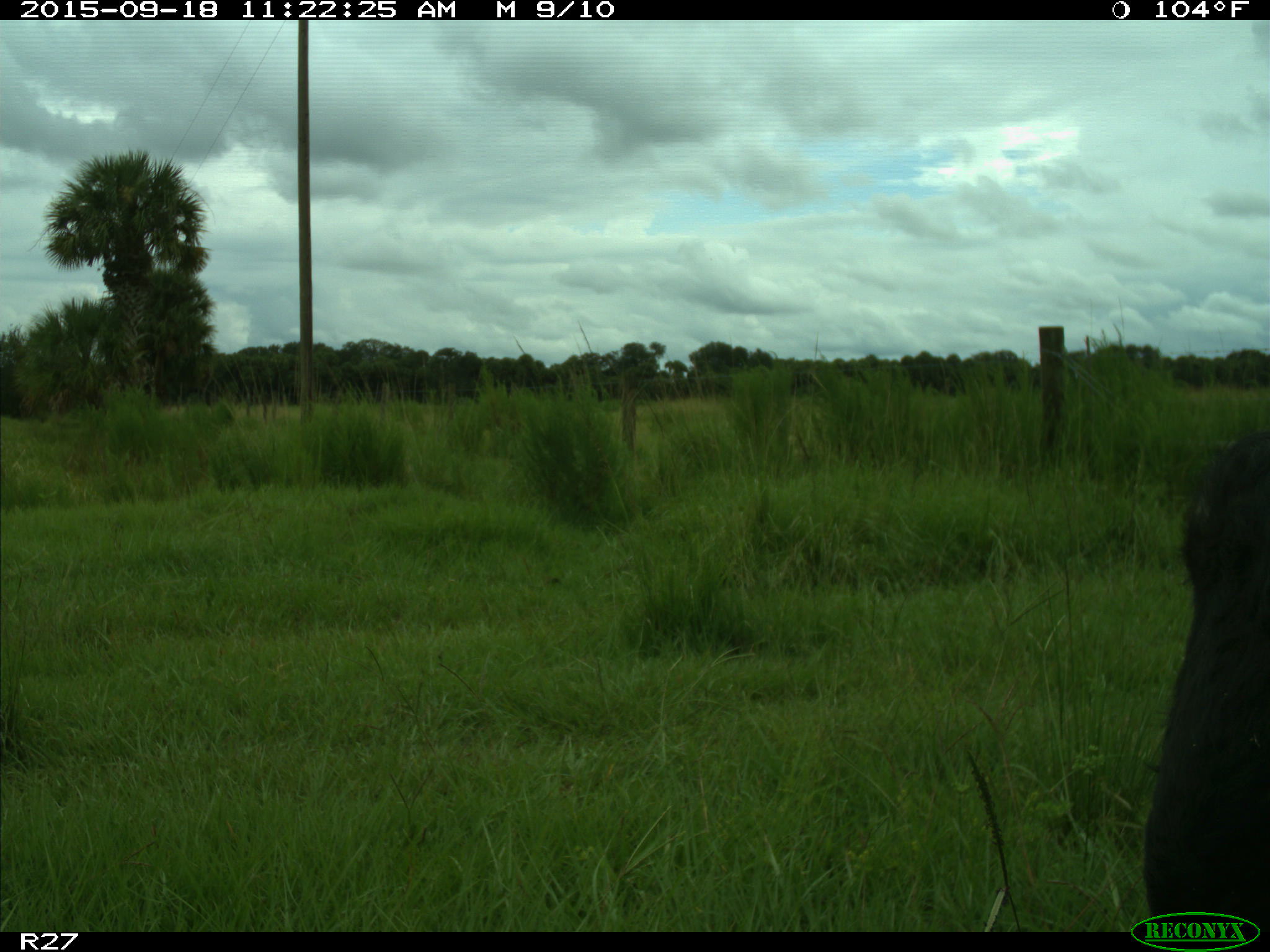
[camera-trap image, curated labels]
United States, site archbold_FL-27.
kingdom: Animalia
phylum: Chordata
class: Mammalia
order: Artiodactyla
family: Bovidae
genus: Bos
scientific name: Bos taurus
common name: domestic cow